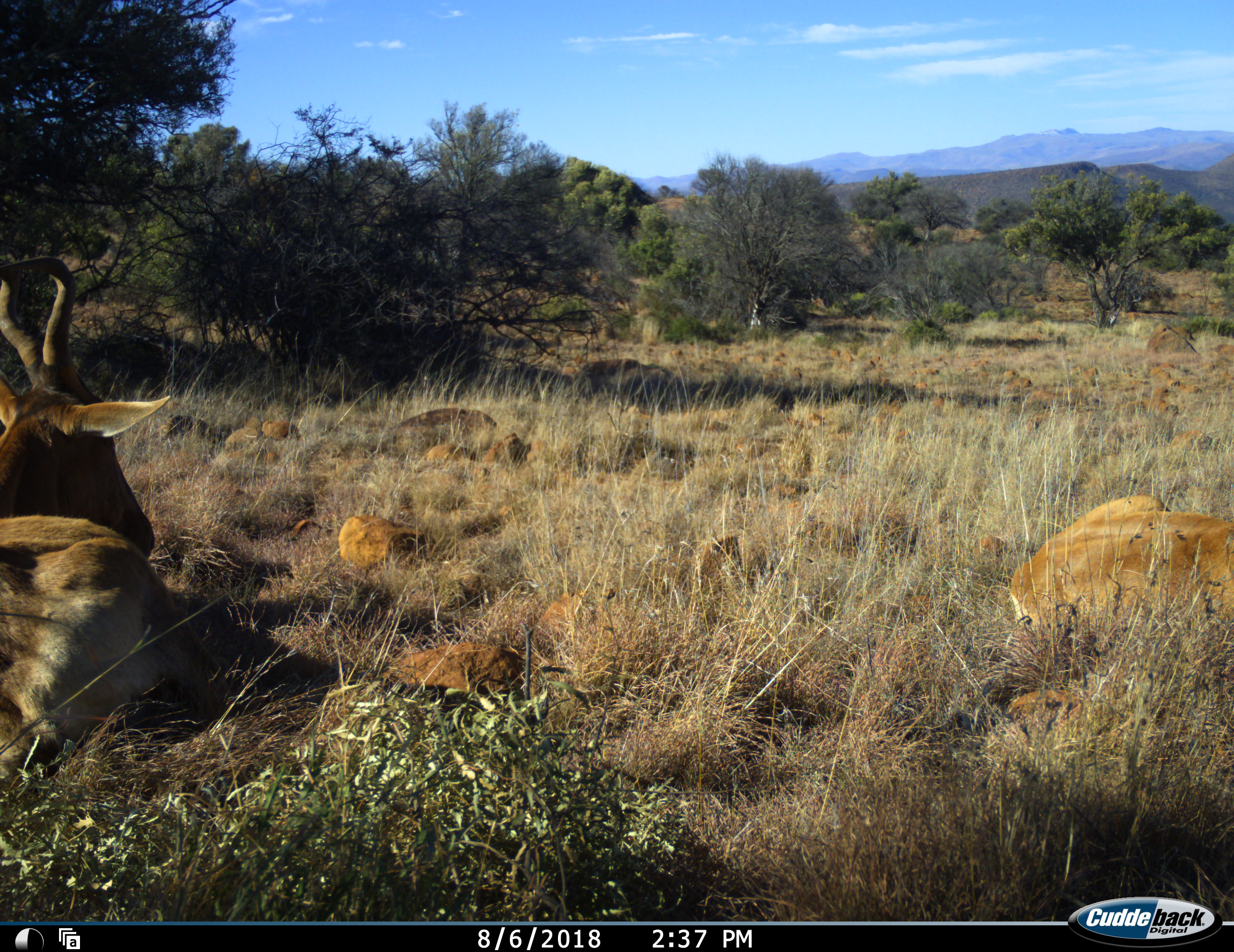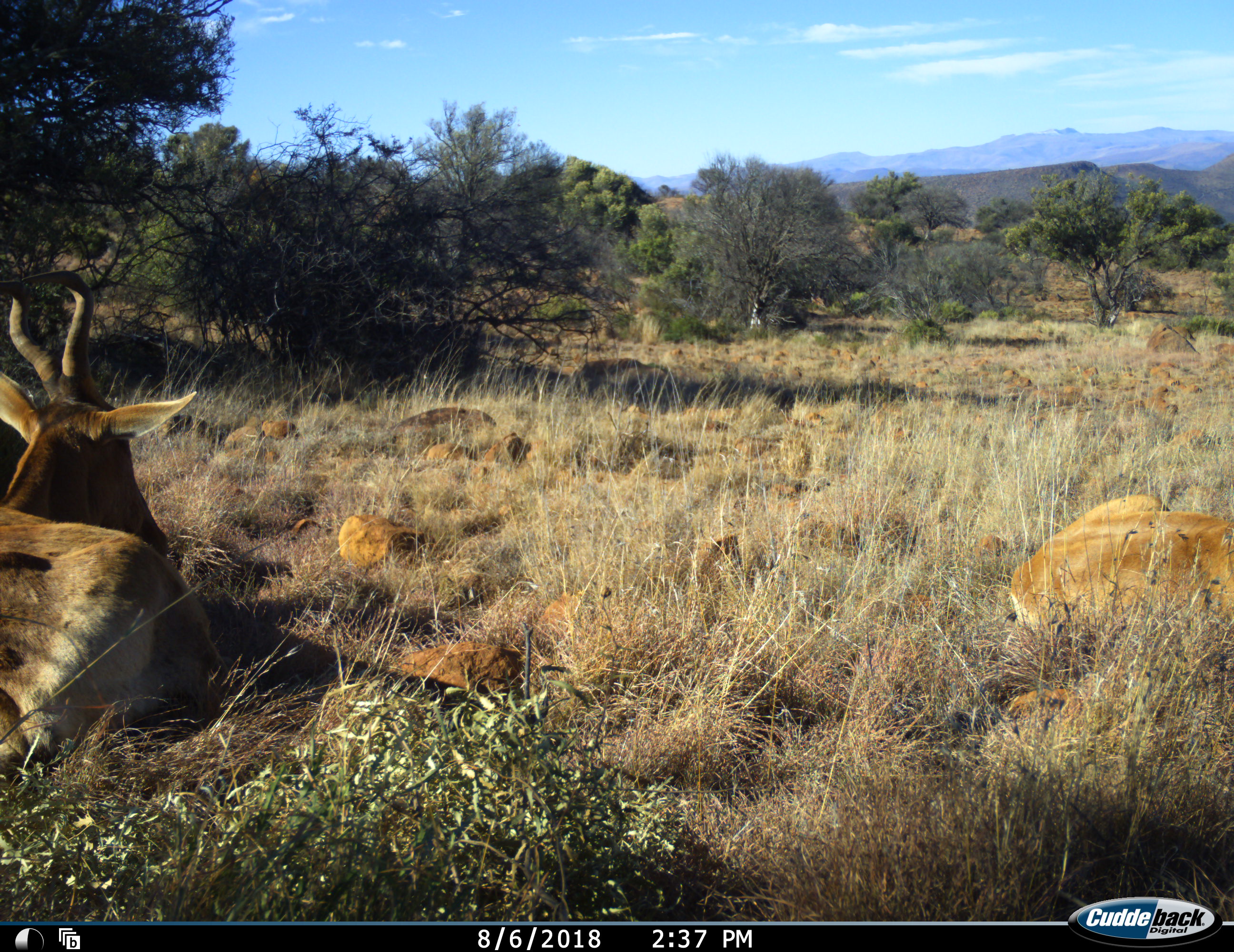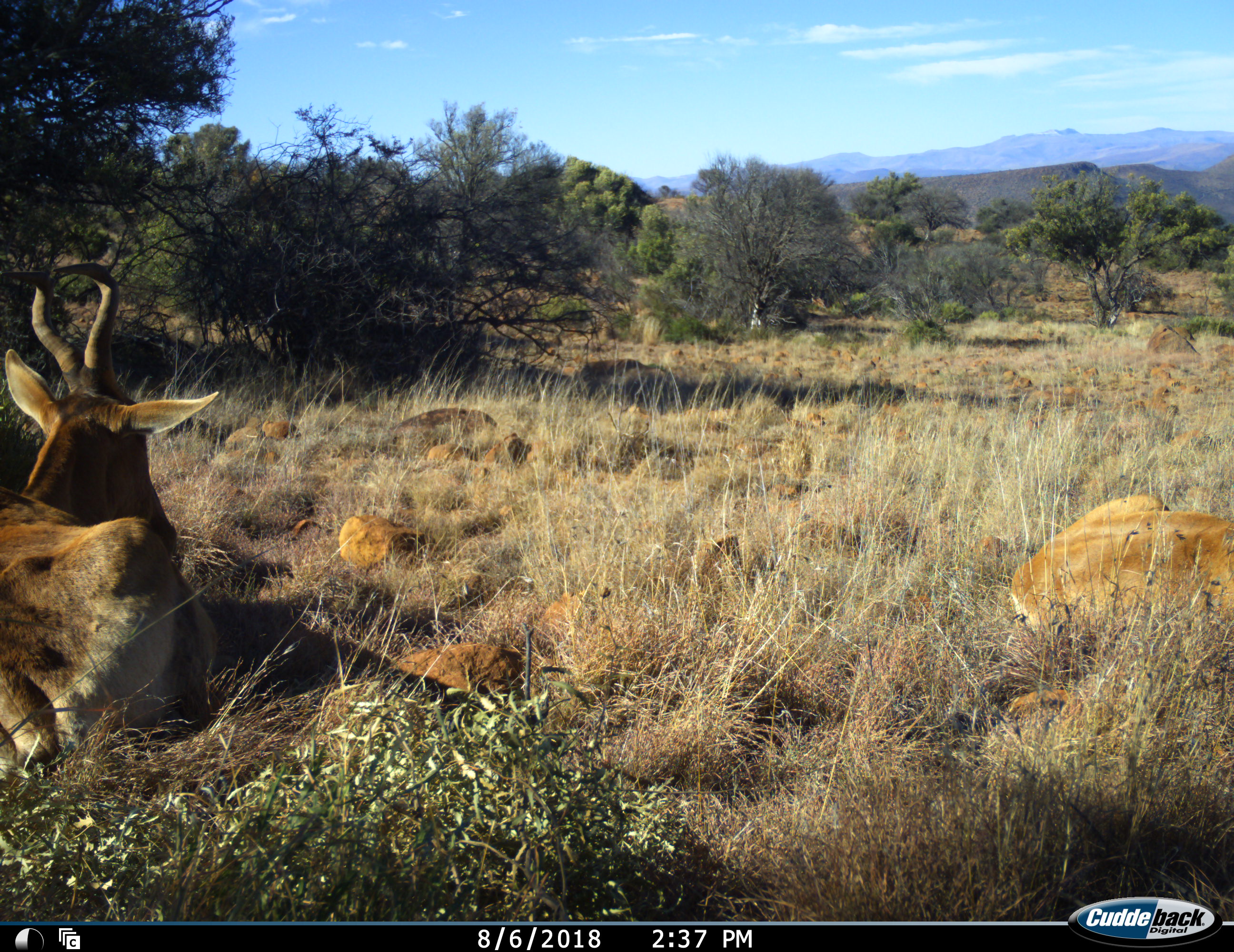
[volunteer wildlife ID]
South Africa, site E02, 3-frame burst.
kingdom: Animalia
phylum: Chordata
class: Mammalia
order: Artiodactyla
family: Bovidae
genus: Alcelaphus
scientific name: Alcelaphus buselaphus caama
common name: red hartebeest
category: hartebeestred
Hartebeestred (red hartebeest) (Alcelaphus buselaphus caama), count 2. Behavior (volunteer vote fractions): standing 0%, resting 100%, moving 0%, interacting 0%. Young present (vote fraction): 11%. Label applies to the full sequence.